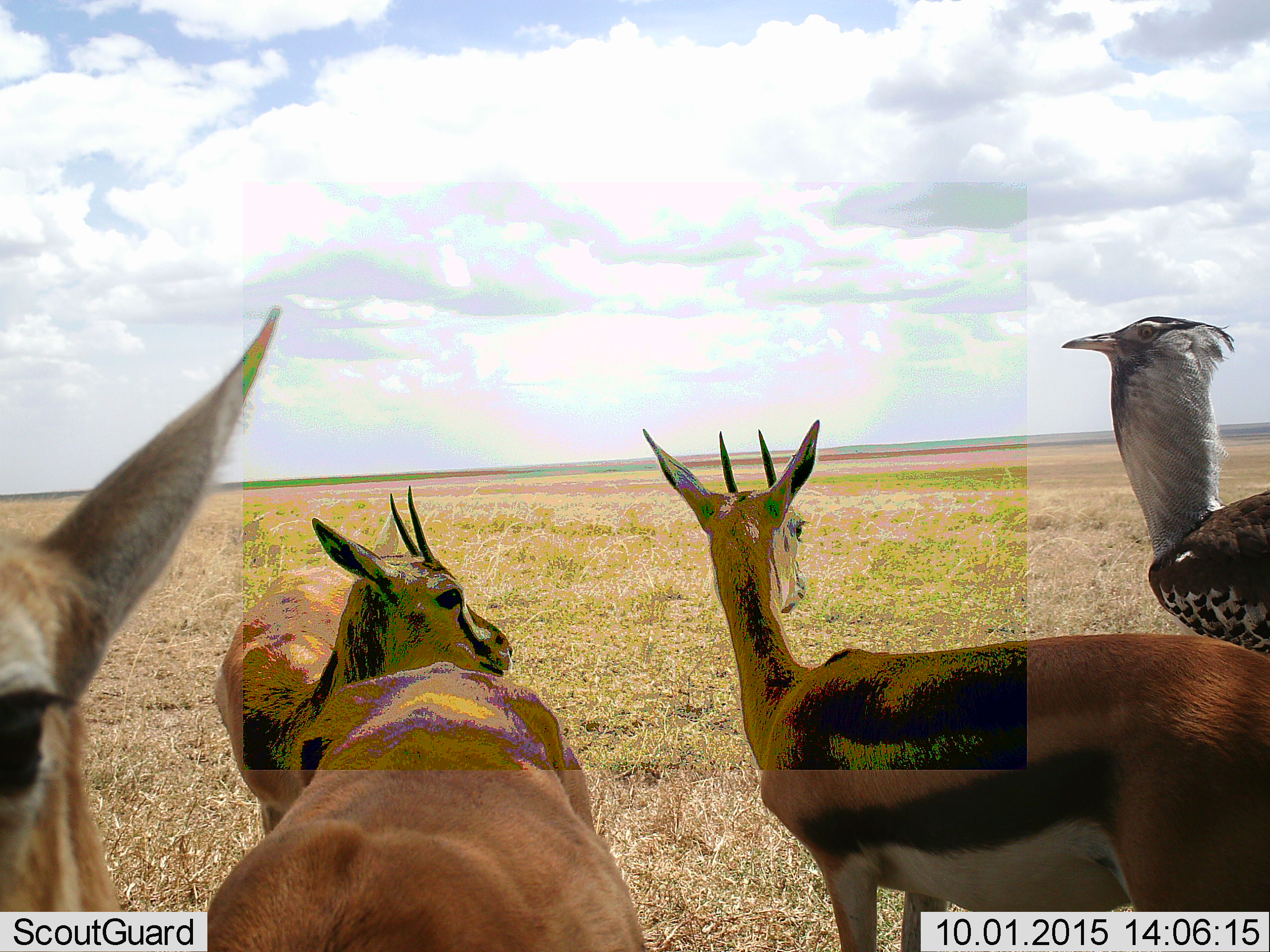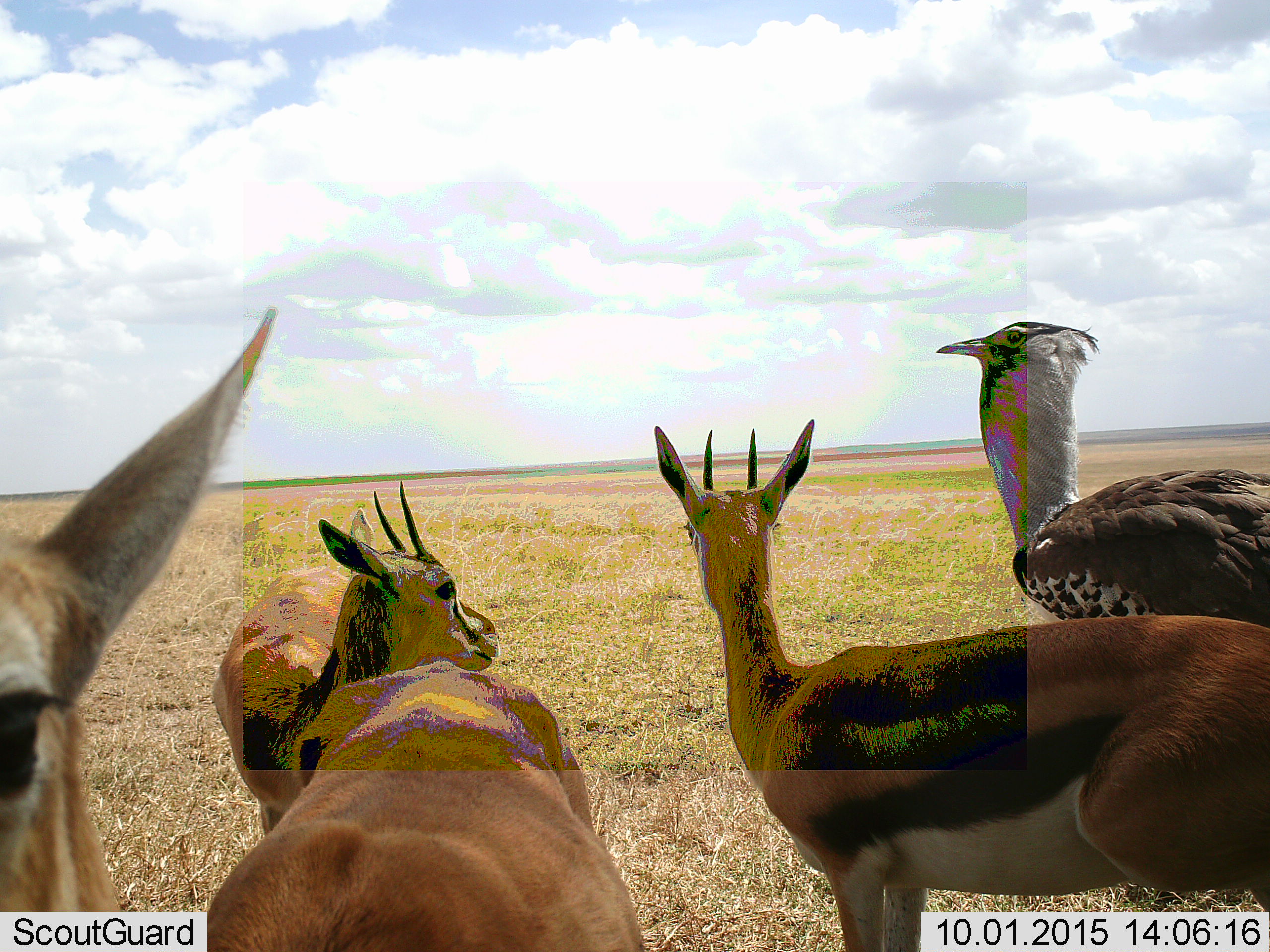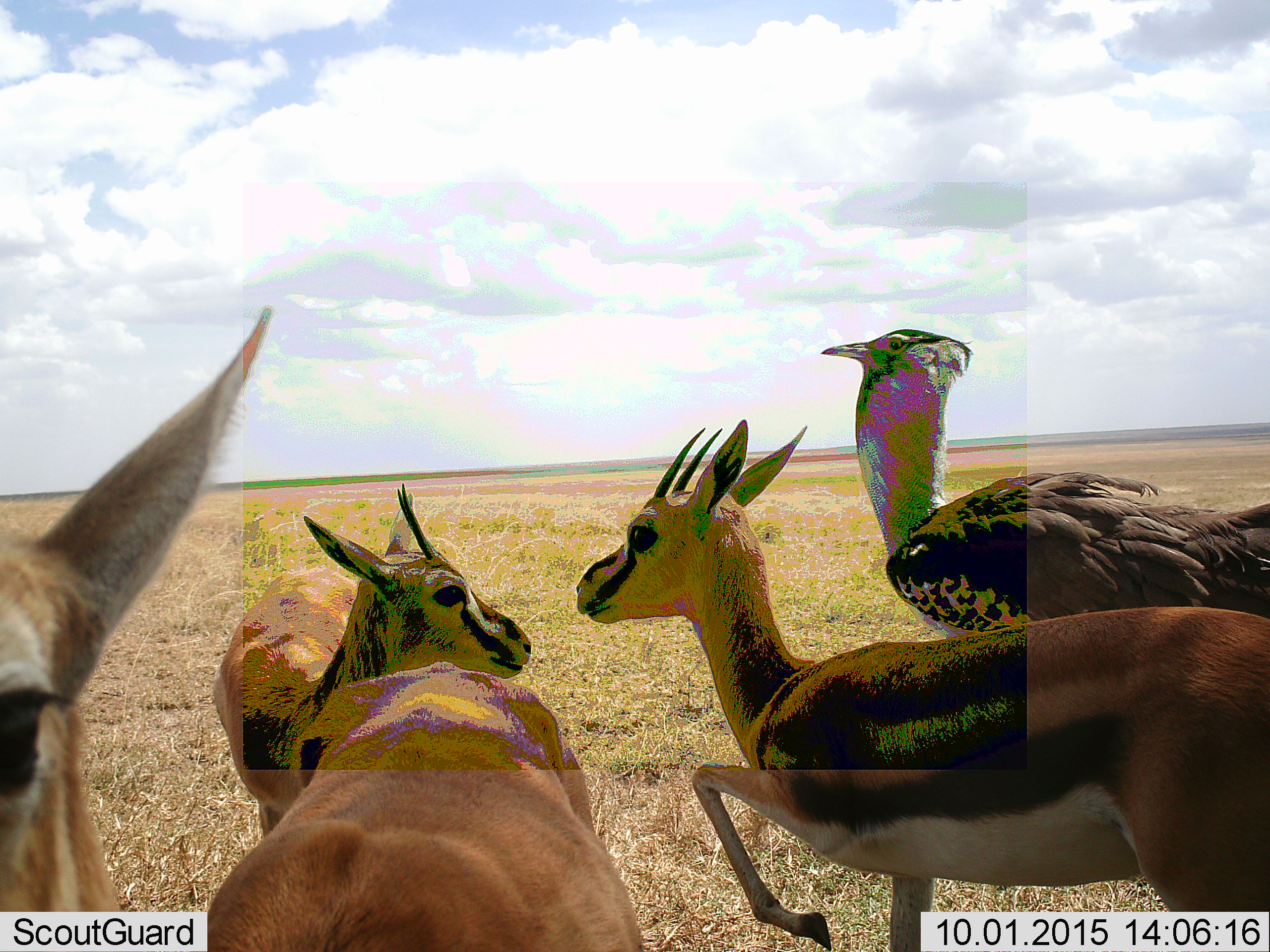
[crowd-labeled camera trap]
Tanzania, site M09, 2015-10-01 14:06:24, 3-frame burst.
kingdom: Animalia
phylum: Chordata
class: Mammalia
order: Artiodactyla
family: Bovidae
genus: Eudorcas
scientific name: Eudorcas thomsonii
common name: thomson's gazelle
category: gazellethomsons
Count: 4.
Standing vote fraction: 100%.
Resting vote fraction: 0%.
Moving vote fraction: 25%.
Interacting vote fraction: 0%.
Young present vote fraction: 0%.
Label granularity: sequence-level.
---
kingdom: Animalia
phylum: Chordata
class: Aves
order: Otidiformes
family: Otididae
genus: Ardeotis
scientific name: Ardeotis kori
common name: kori bustard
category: koribustard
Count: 1.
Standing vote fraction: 50%.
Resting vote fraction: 0%.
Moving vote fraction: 50%.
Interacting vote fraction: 0%.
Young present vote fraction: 0%.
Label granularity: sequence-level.